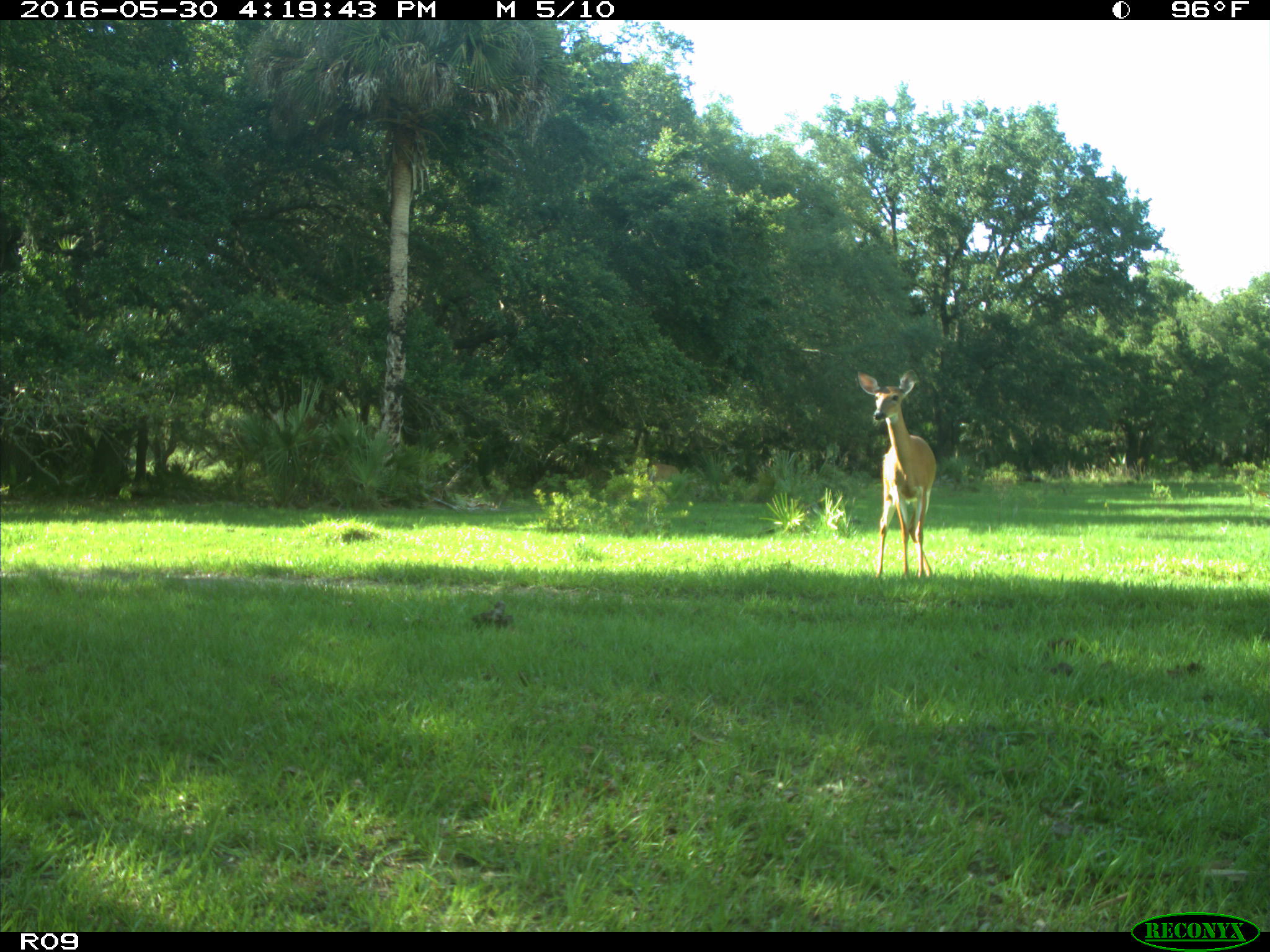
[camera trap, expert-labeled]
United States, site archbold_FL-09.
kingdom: Animalia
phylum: Chordata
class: Mammalia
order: Artiodactyla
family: Cervidae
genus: Odocoileus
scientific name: Odocoileus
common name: deer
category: unidentified deer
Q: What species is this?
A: Unidentified deer (deer) (Odocoileus).